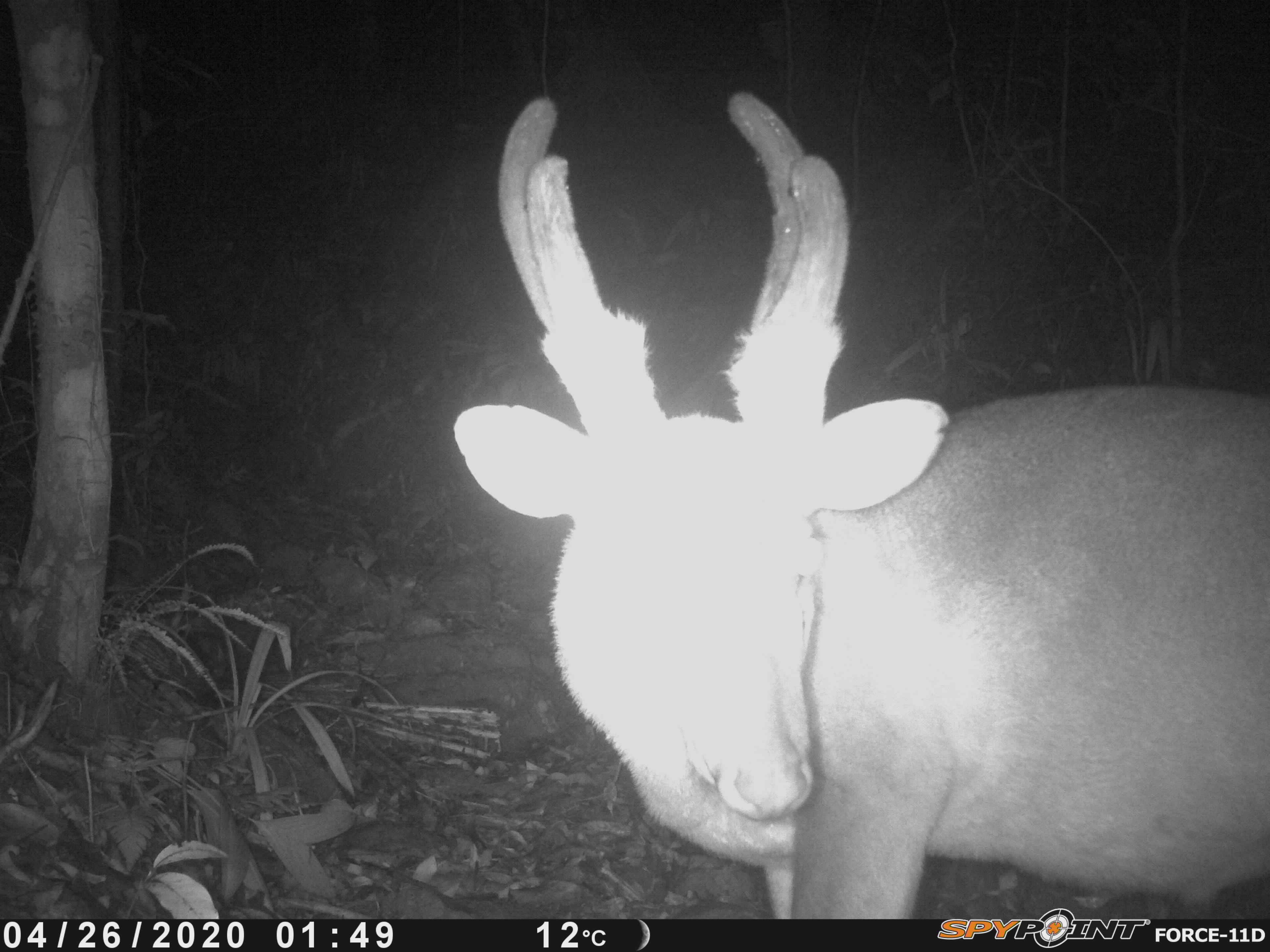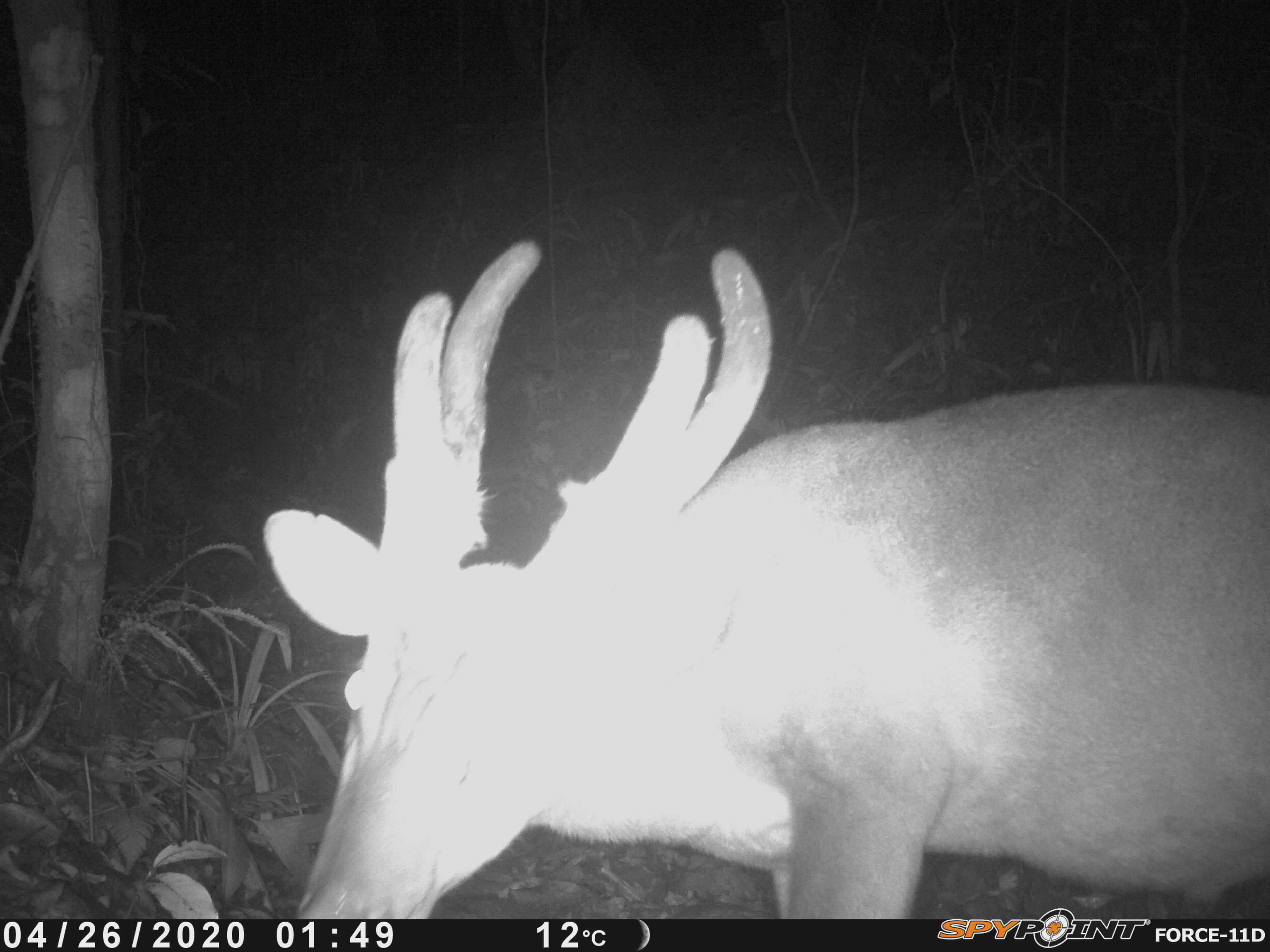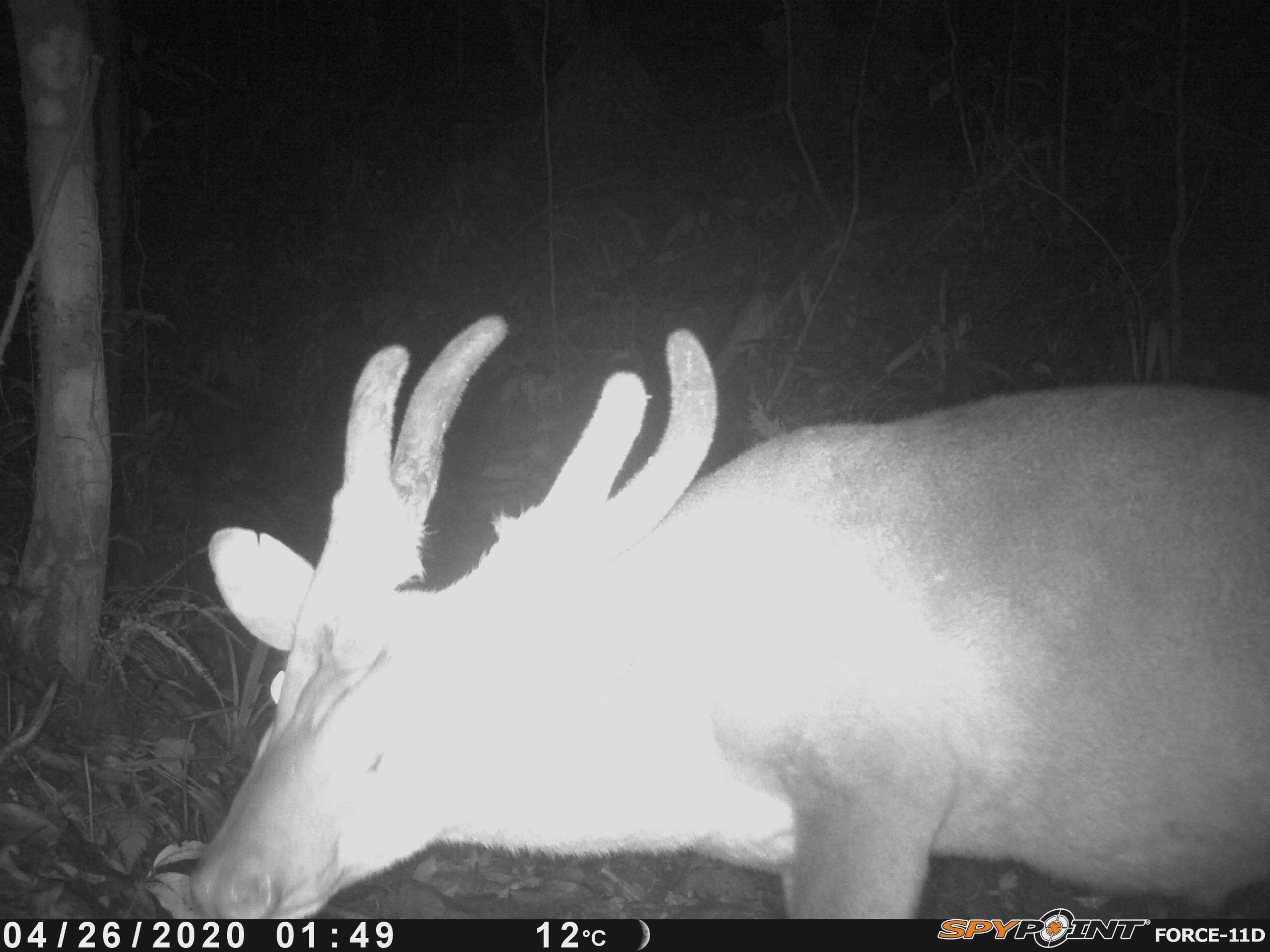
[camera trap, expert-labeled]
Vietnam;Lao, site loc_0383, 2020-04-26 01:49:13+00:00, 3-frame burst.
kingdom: Animalia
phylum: Chordata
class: Mammalia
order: Artiodactyla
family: Cervidae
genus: Muntiacus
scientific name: Muntiacus vuquangensis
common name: large-antlered muntjac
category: large antlered muntjac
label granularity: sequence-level